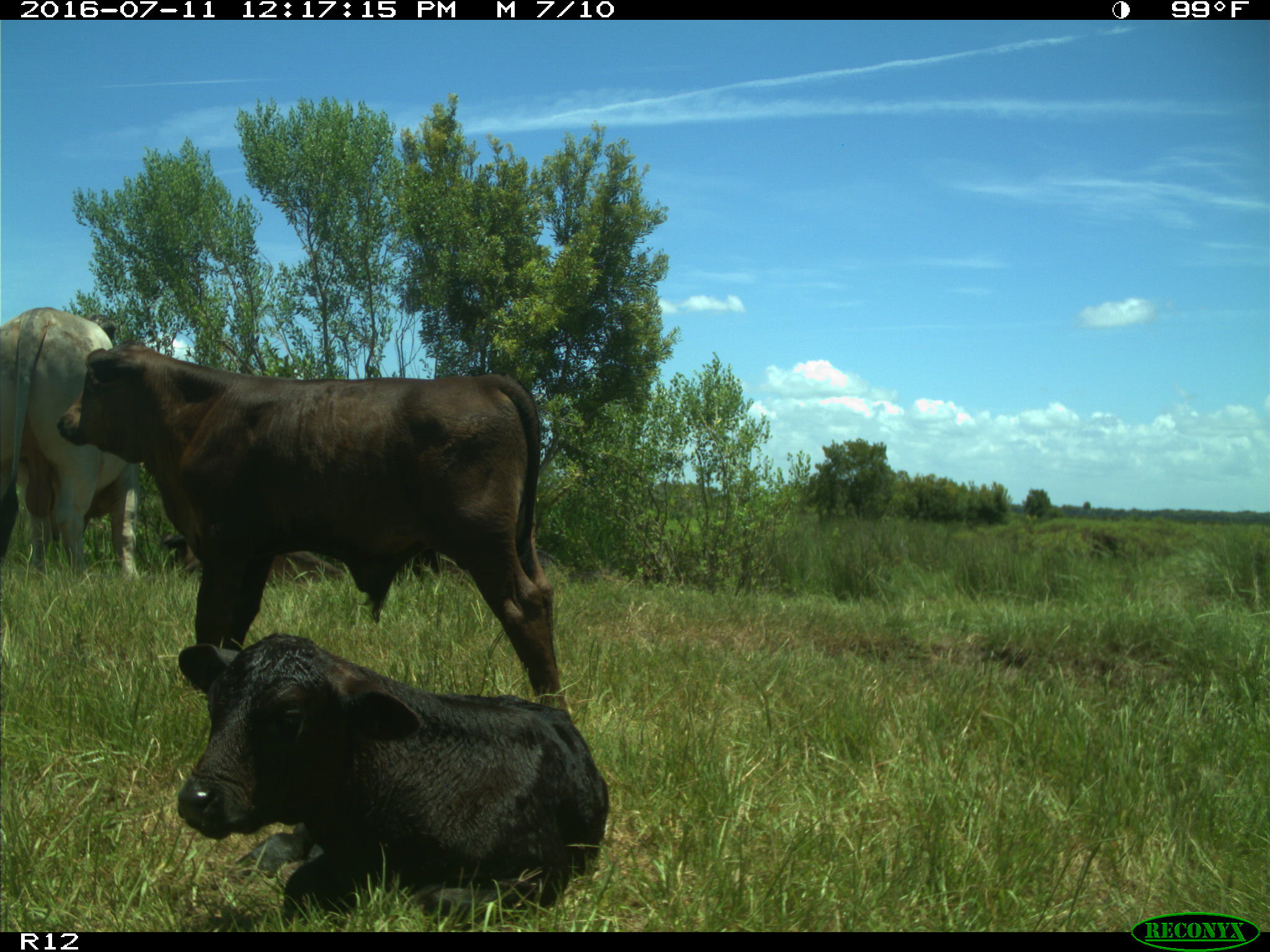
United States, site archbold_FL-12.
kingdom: Animalia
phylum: Chordata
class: Mammalia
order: Artiodactyla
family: Bovidae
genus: Bos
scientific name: Bos taurus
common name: domestic cow